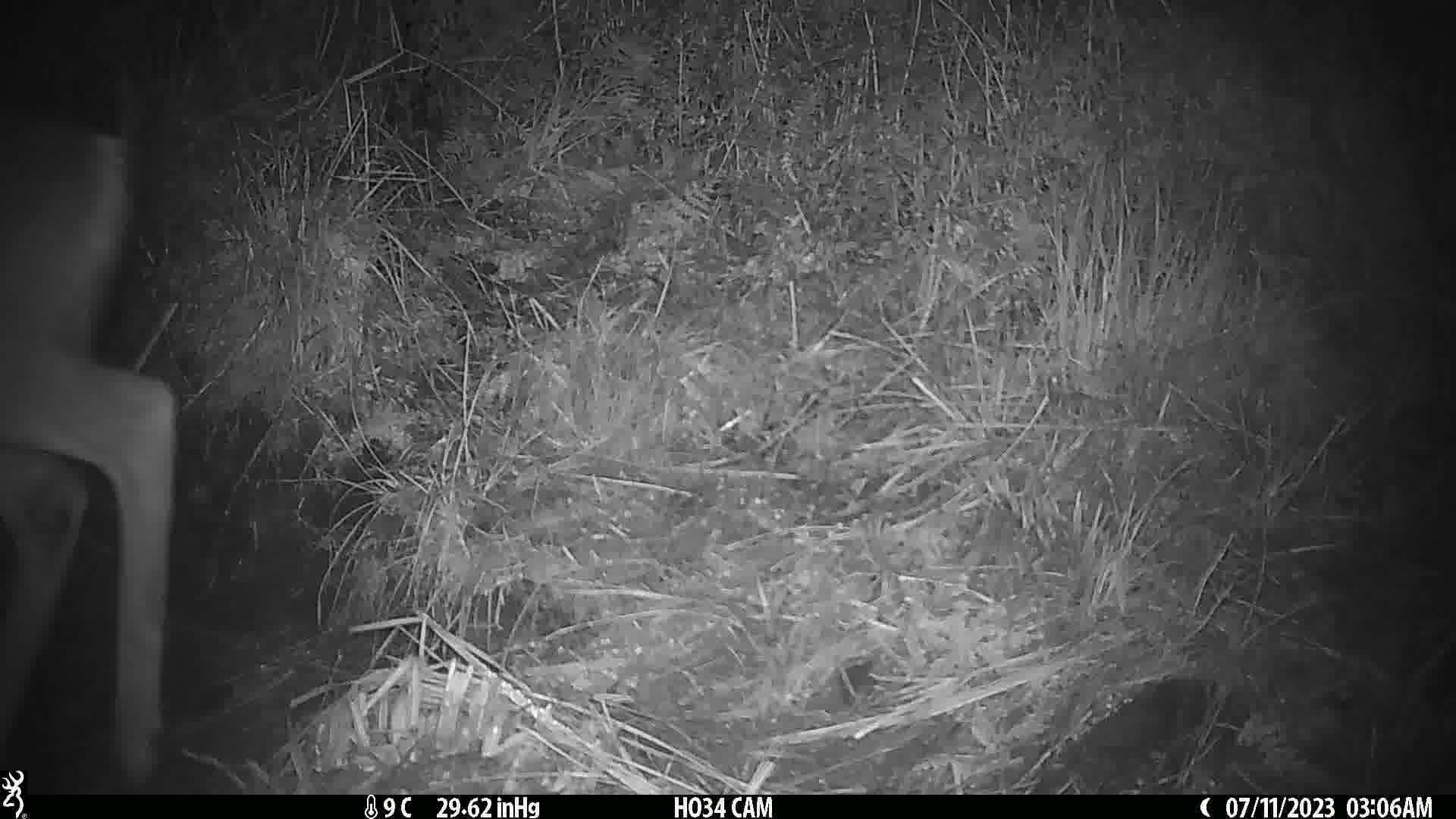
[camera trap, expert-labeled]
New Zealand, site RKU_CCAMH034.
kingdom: Animalia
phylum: Chordata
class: Mammalia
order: Artiodactyla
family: Cervidae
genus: Odocoileus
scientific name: Odocoileus virginianus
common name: white-tailed deer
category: white tailed deer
White tailed deer (white-tailed deer) (Odocoileus virginianus).